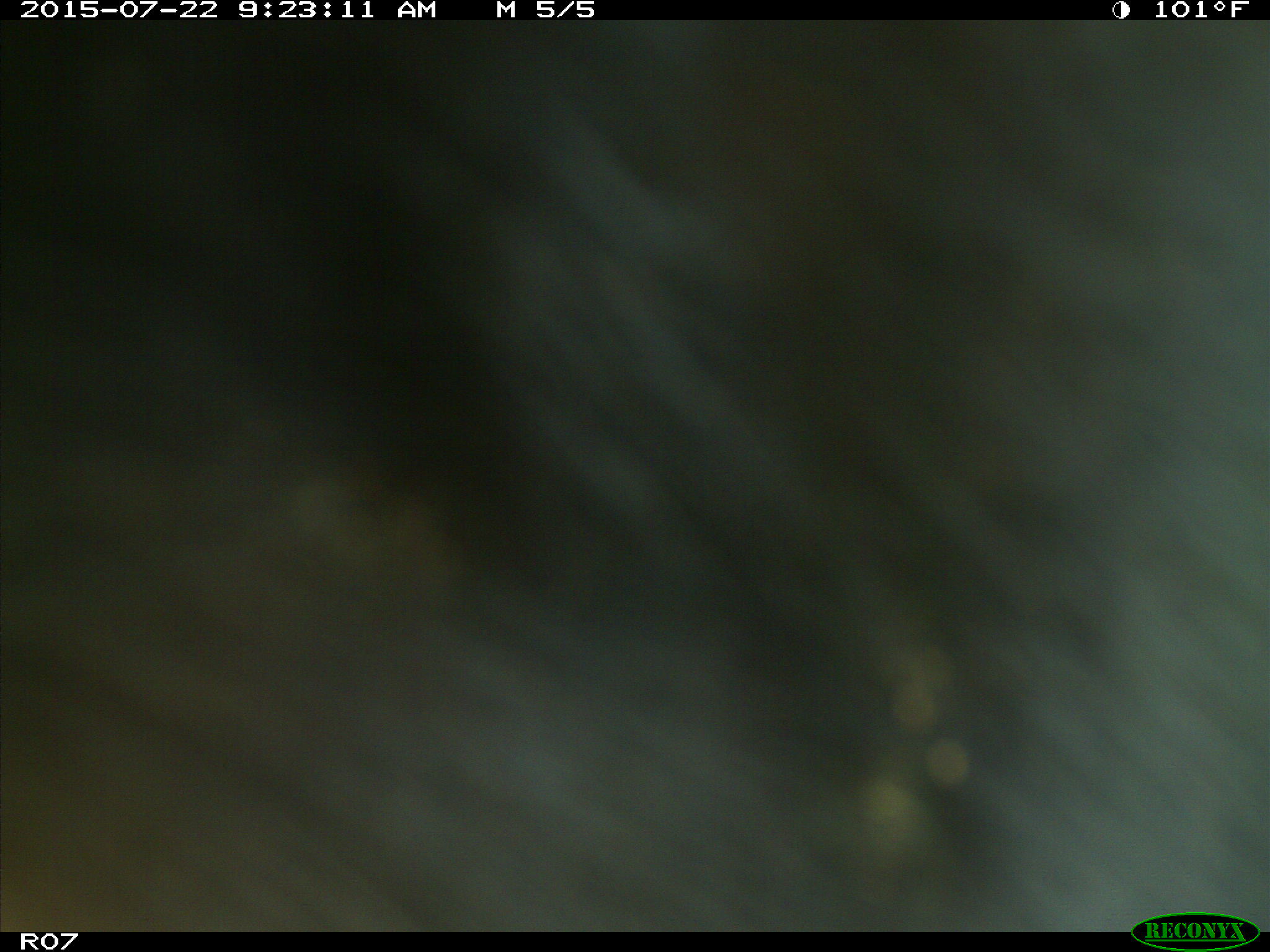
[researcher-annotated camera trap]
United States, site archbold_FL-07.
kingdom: Animalia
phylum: Chordata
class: Mammalia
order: Artiodactyla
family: Bovidae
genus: Bos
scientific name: Bos taurus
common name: domestic cow